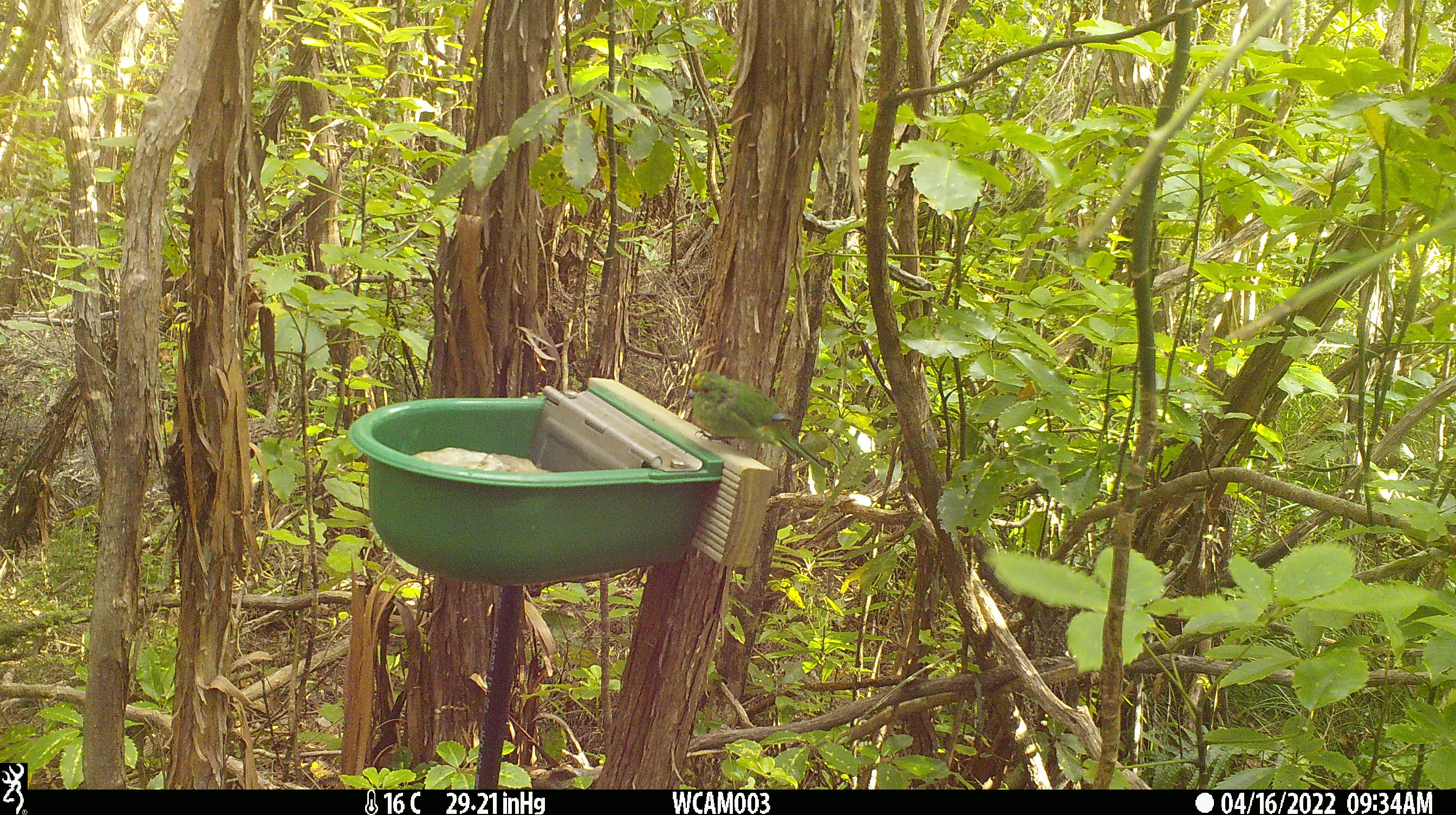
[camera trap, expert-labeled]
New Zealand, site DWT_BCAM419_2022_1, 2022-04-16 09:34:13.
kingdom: Animalia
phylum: Chordata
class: Aves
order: Psittaciformes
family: Psittaculidae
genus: Cyanoramphus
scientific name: Cyanoramphus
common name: parakeet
Parakeet (Cyanoramphus).